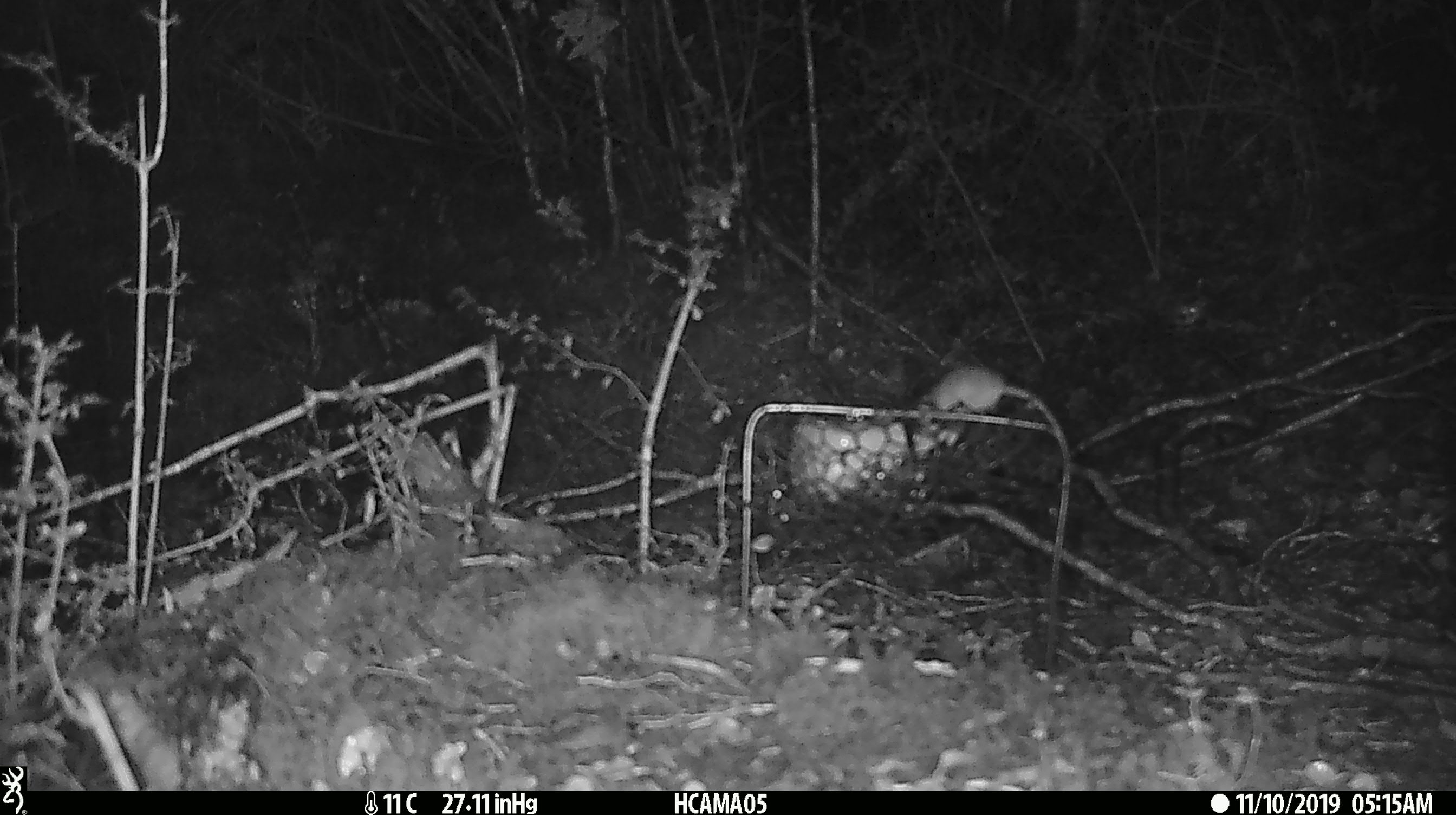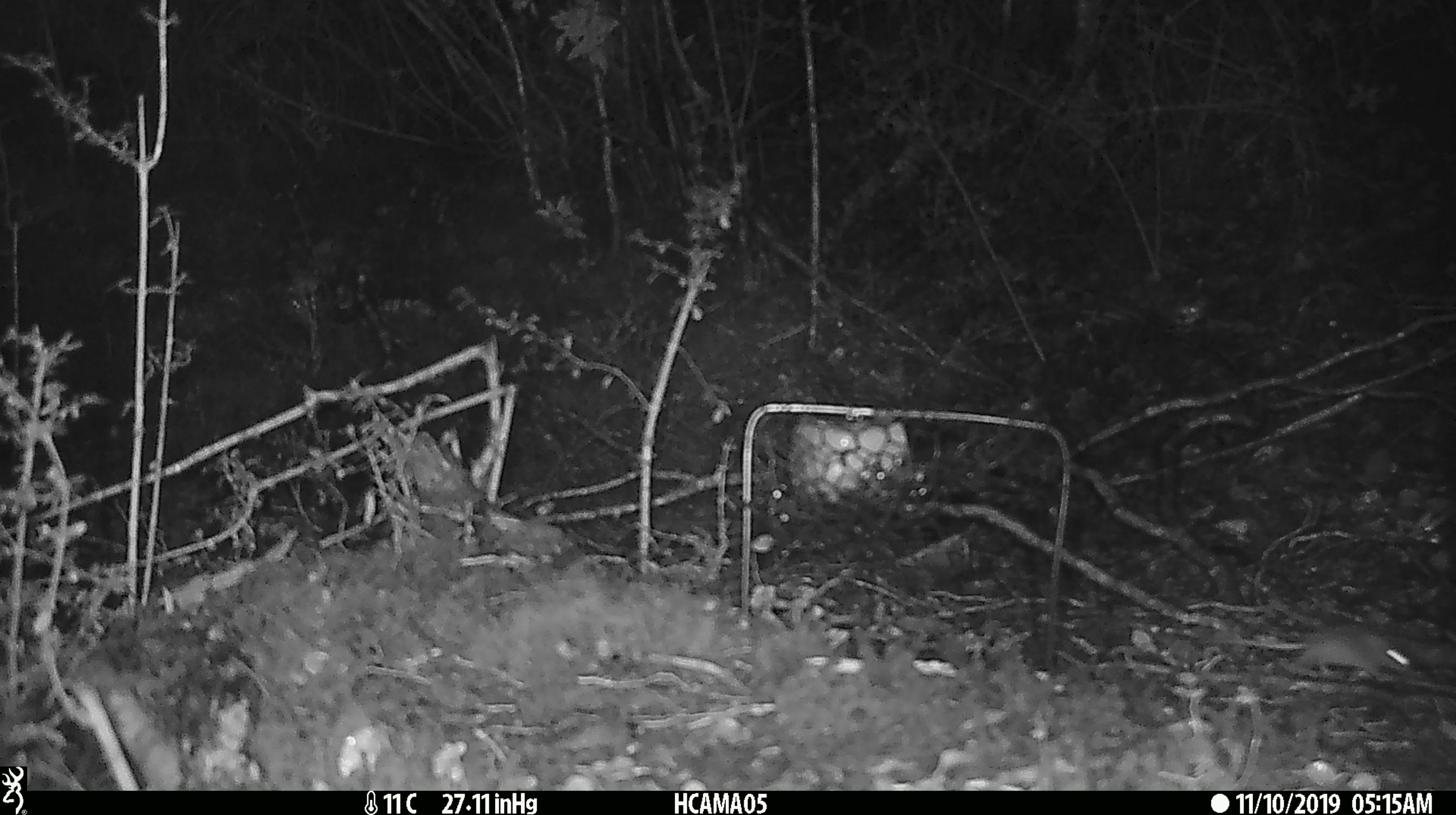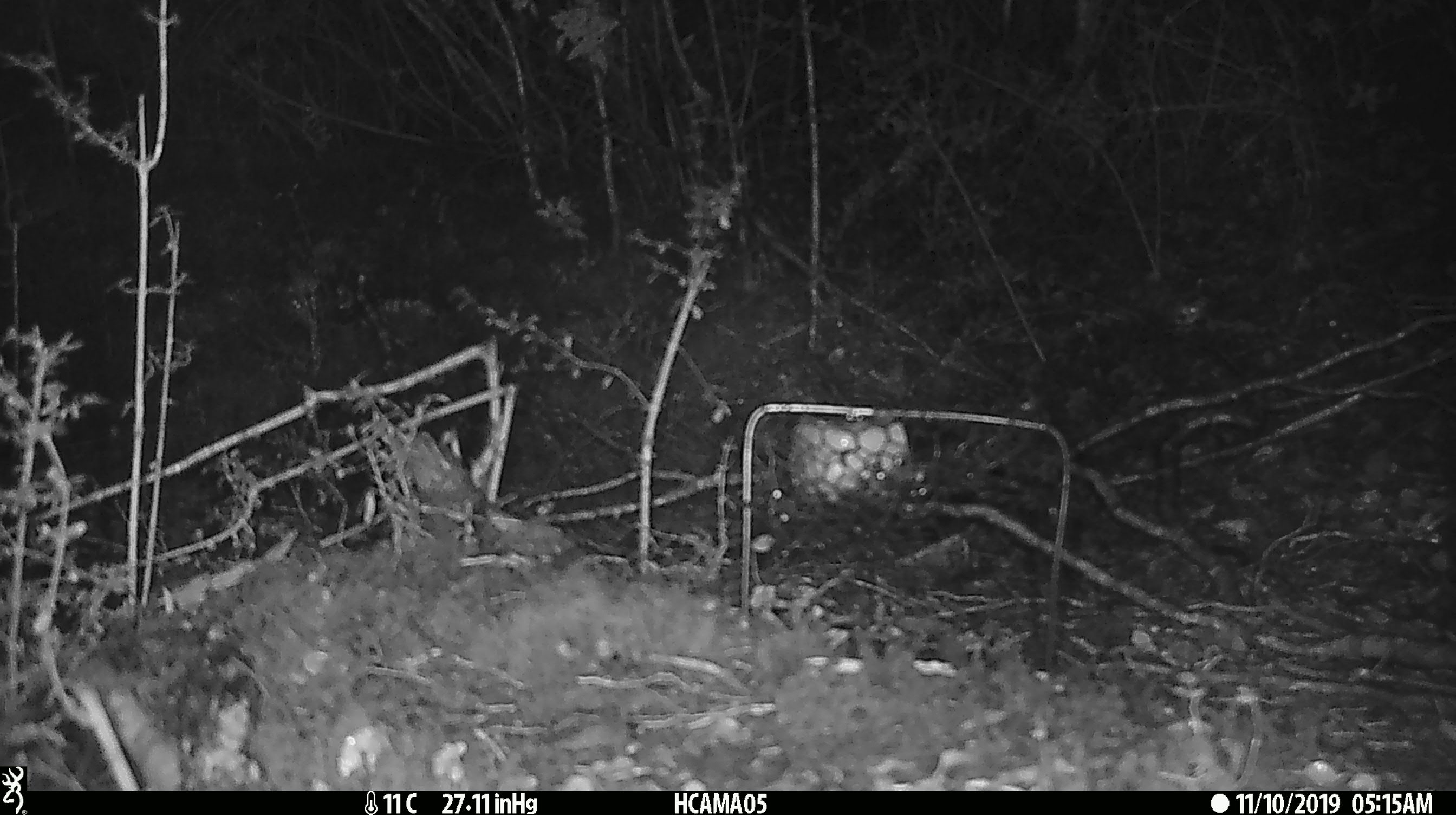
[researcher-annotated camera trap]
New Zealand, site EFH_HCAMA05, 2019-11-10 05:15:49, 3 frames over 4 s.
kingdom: Animalia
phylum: Chordata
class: Mammalia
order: Rodentia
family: Muridae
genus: Mus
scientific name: Mus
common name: mouse